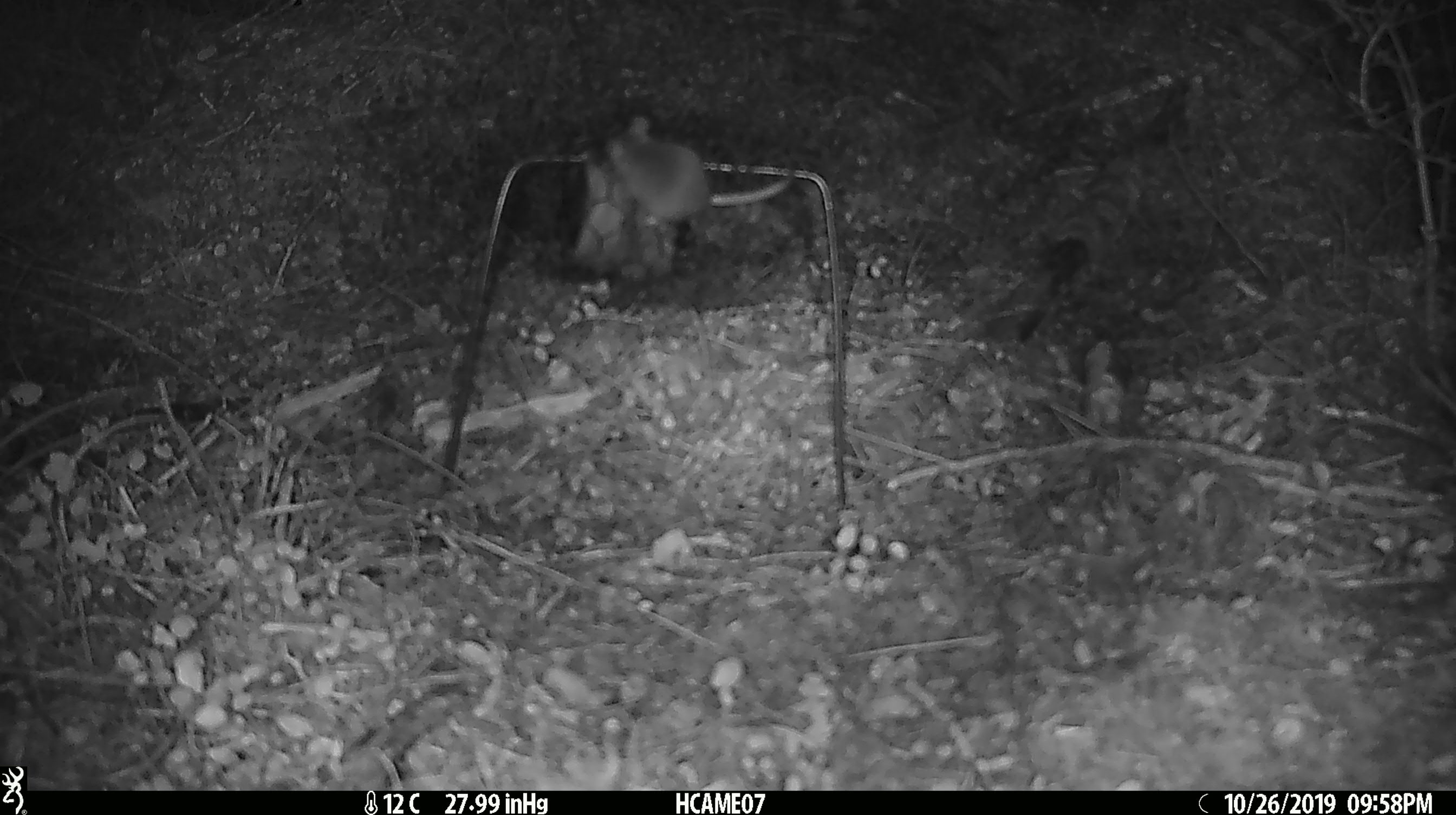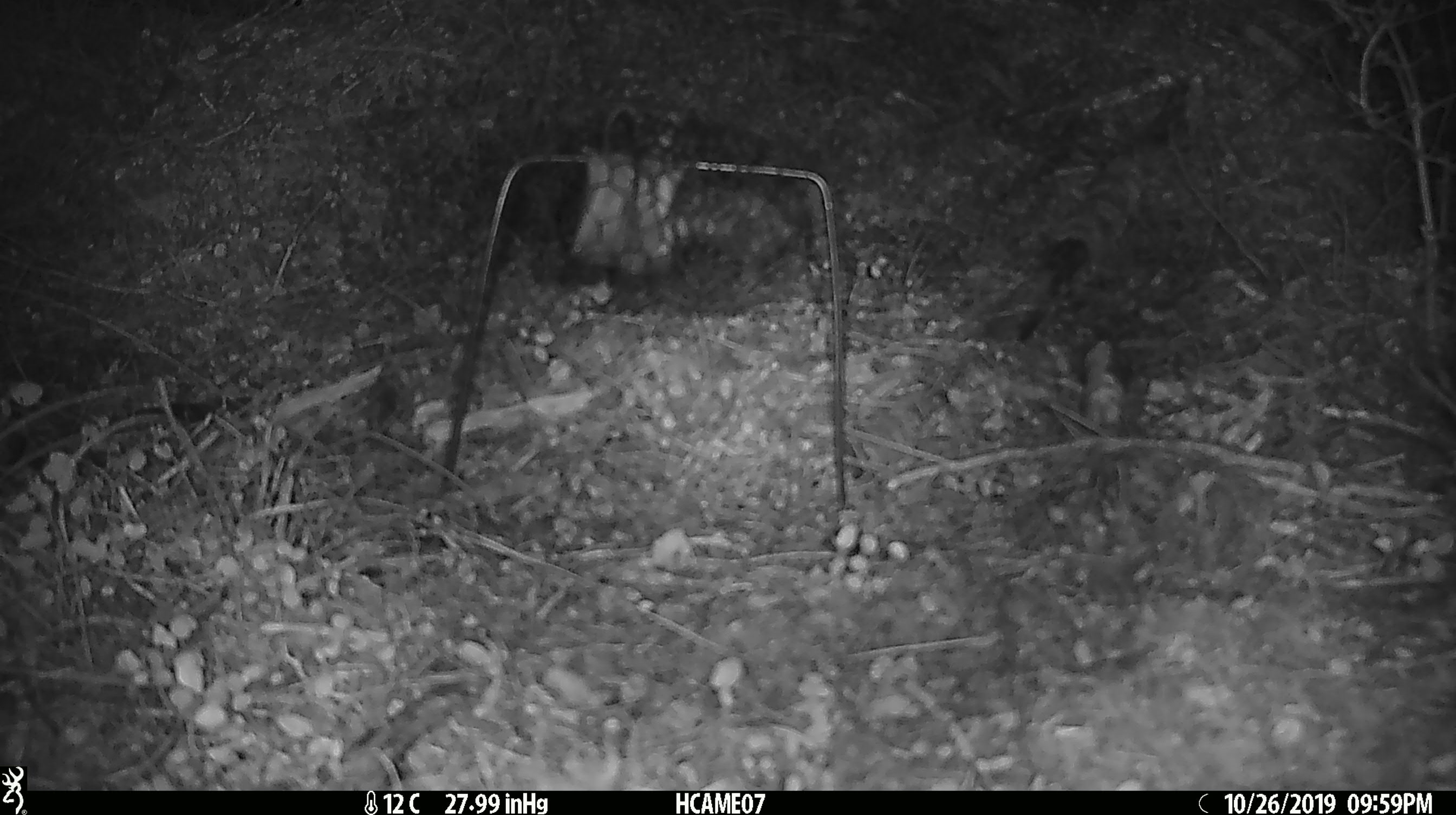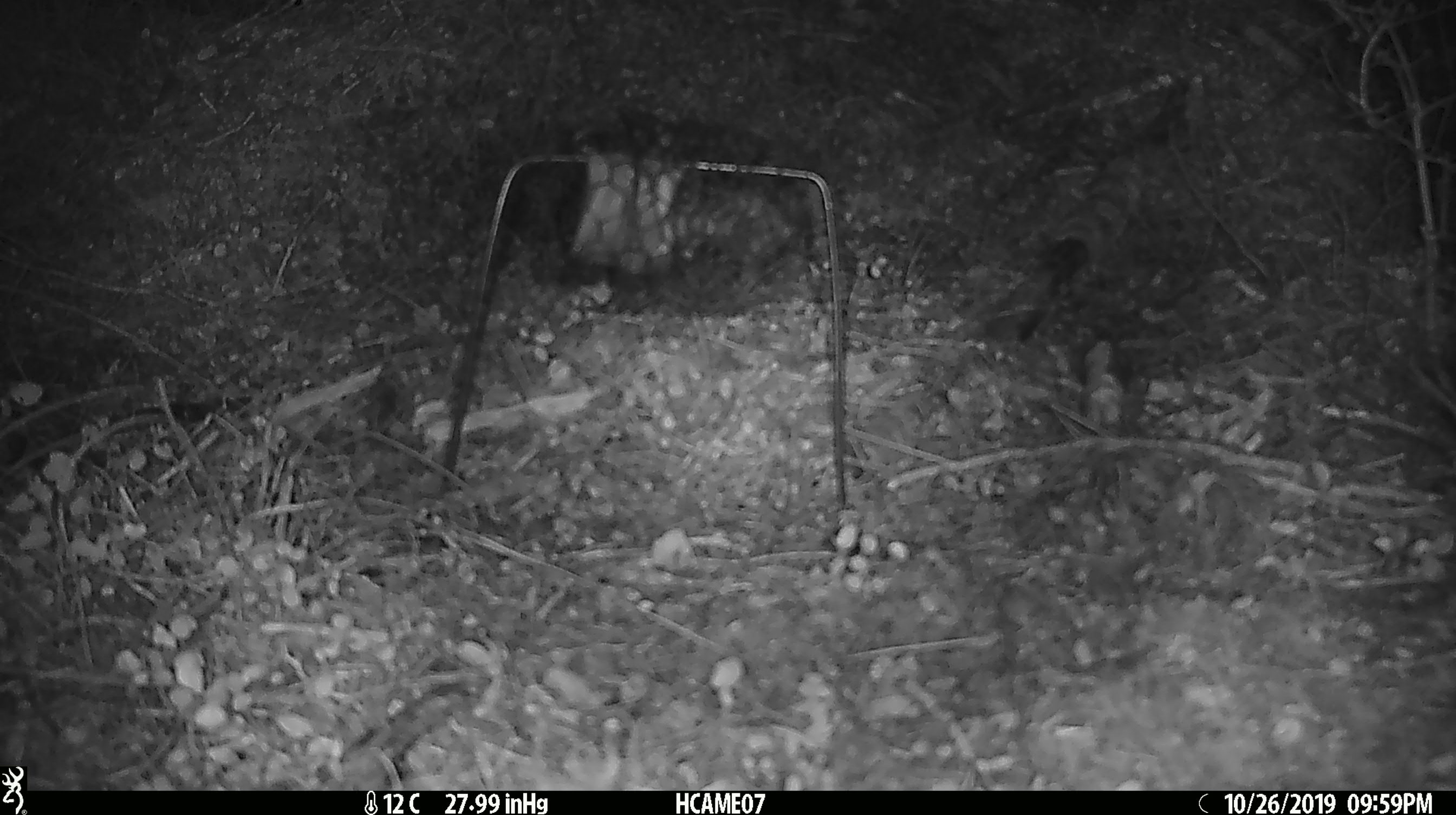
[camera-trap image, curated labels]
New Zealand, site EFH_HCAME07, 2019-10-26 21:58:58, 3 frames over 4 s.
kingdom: Animalia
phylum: Chordata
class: Mammalia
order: Rodentia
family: Muridae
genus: Mus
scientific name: Mus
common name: mouse